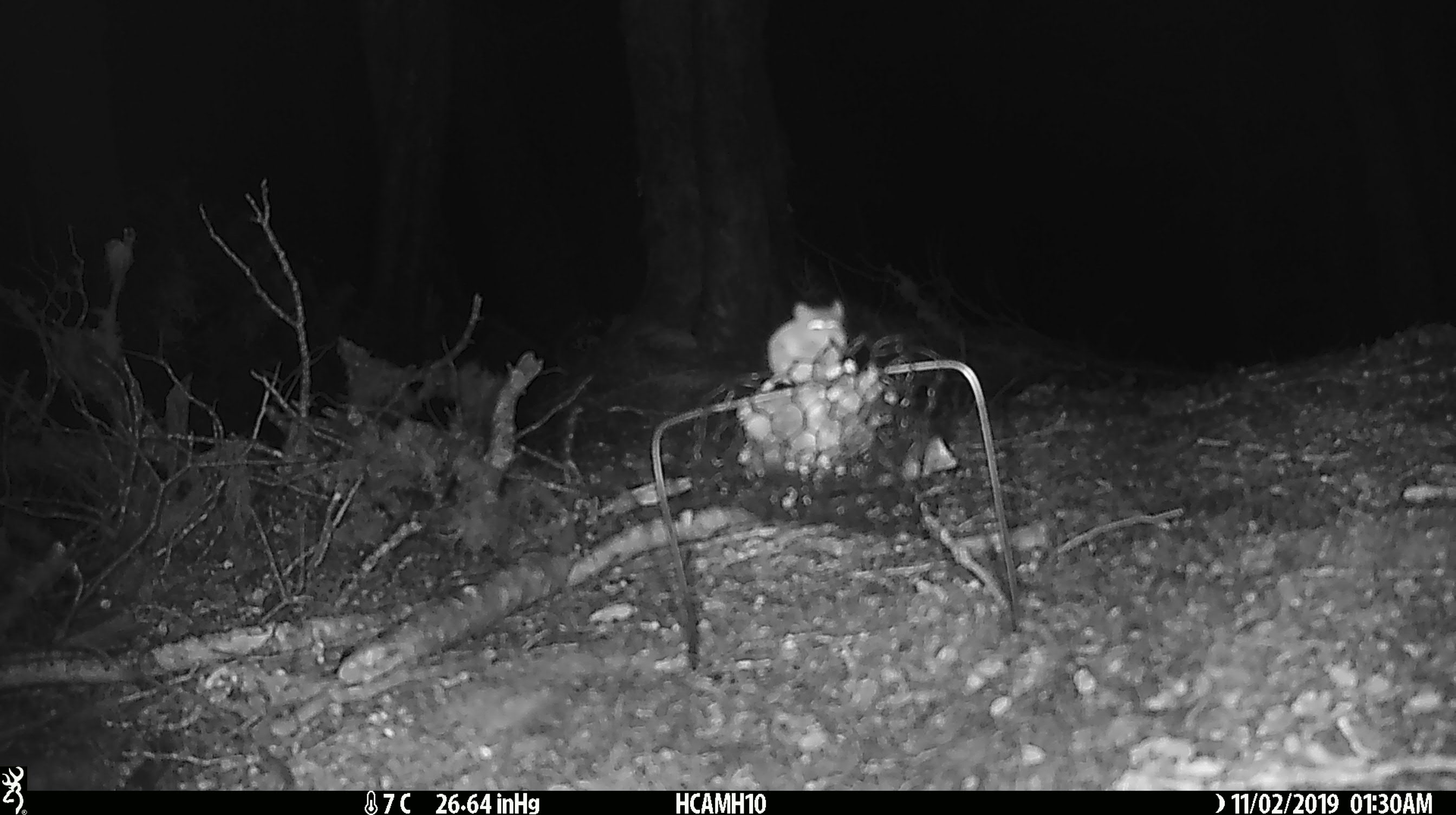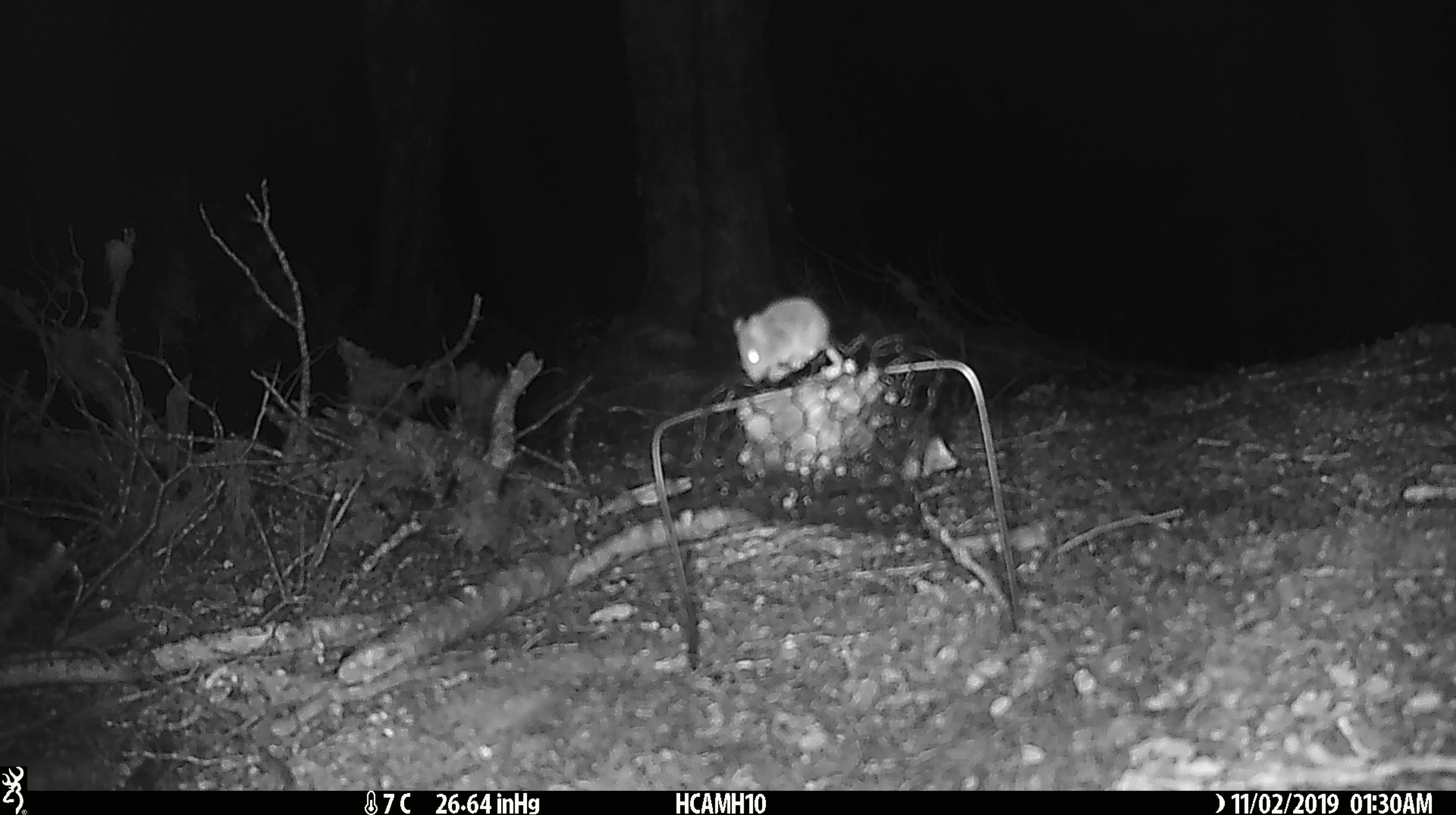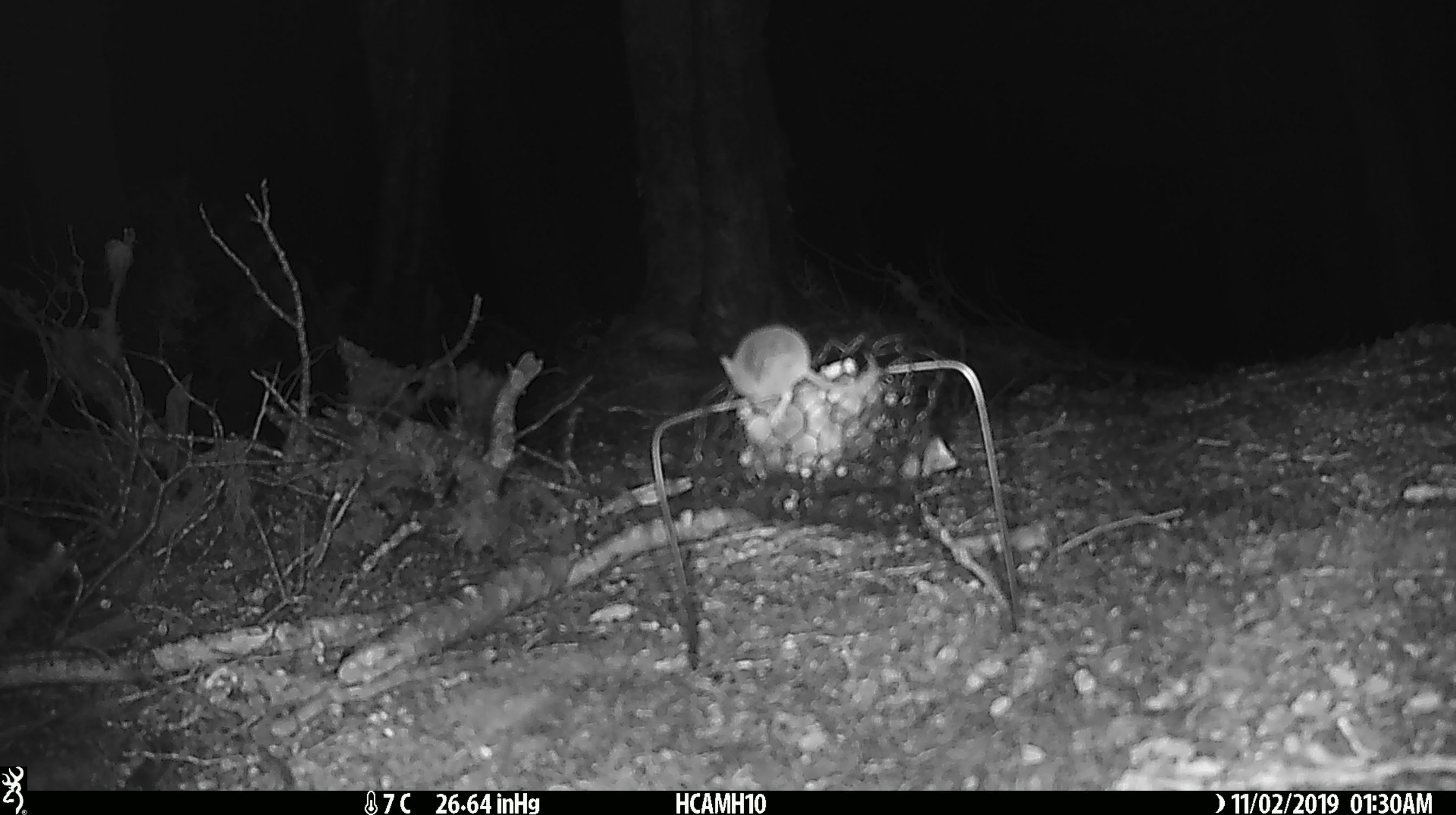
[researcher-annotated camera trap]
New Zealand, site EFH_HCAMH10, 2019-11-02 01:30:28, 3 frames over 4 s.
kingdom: Animalia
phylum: Chordata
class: Mammalia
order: Rodentia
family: Muridae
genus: Mus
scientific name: Mus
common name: mouse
Mouse (Mus).